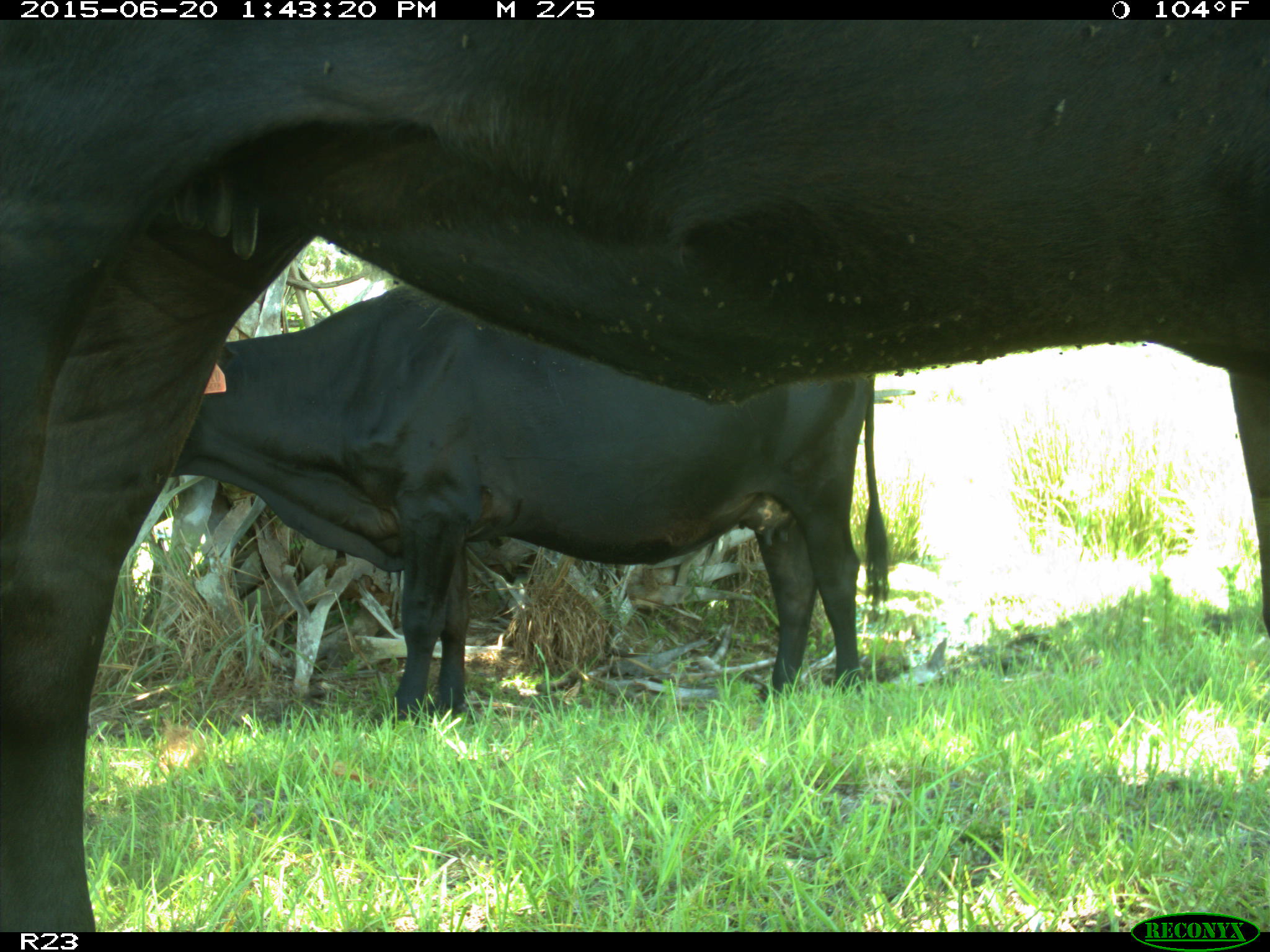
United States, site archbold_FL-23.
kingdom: Animalia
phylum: Chordata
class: Mammalia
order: Artiodactyla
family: Bovidae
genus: Bos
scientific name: Bos taurus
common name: domestic cow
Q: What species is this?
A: Bos taurus (domestic cow).